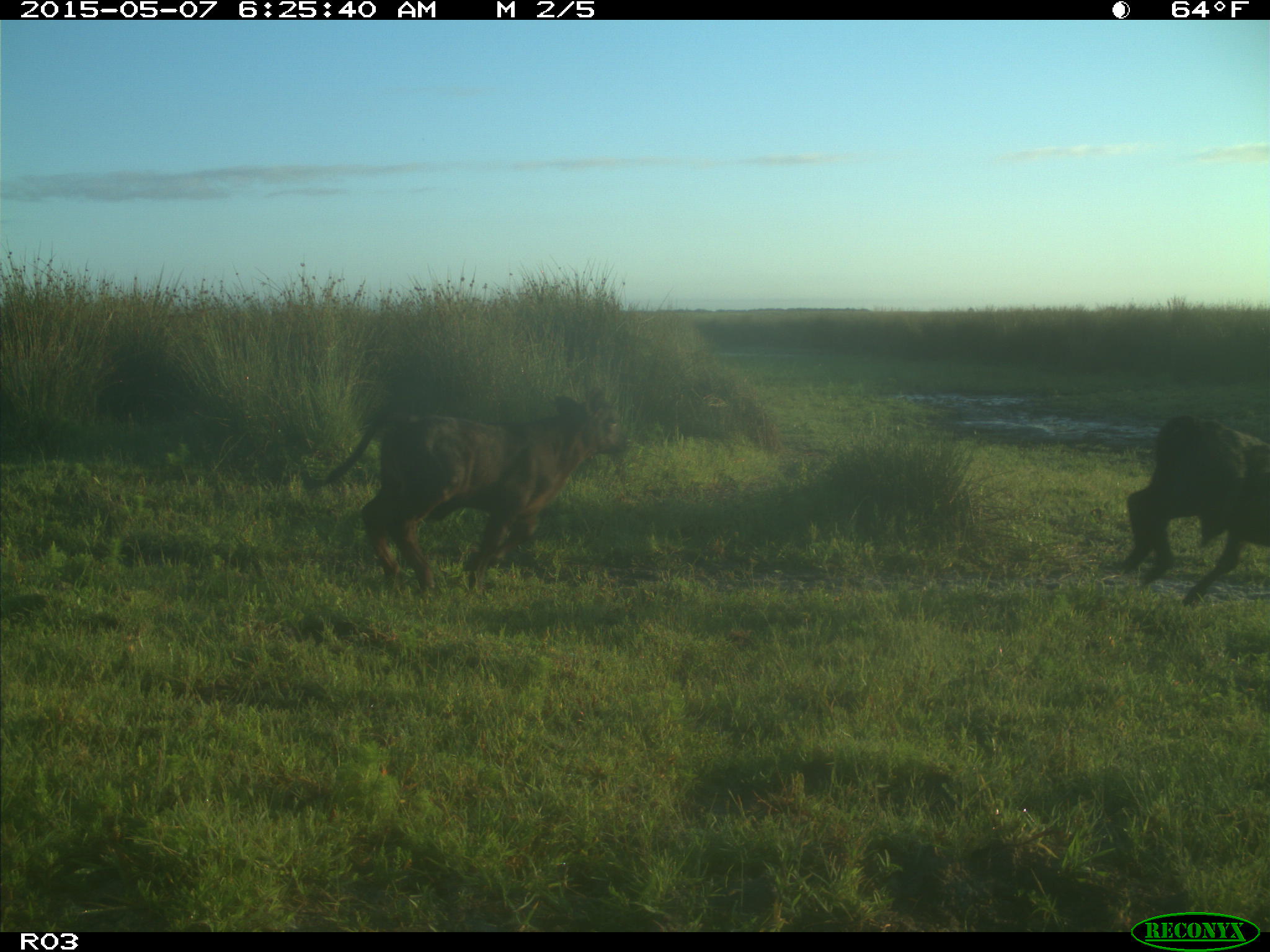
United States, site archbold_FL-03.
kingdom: Animalia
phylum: Chordata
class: Mammalia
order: Artiodactyla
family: Bovidae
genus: Bos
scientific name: Bos taurus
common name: domestic cow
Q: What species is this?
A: Bos taurus (domestic cow).